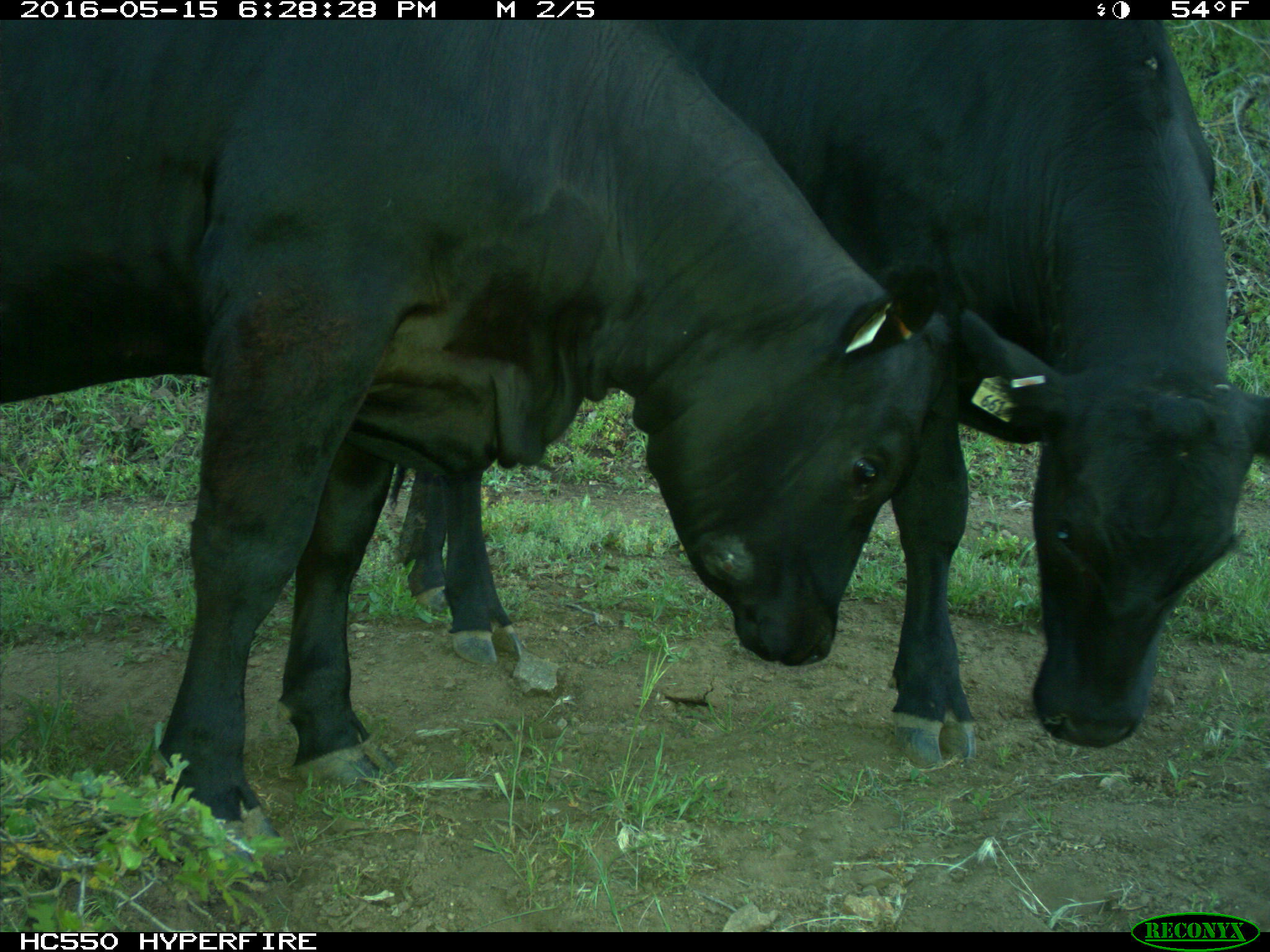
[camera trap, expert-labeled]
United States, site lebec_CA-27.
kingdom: Animalia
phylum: Chordata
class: Mammalia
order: Artiodactyla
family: Bovidae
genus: Bos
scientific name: Bos taurus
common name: domestic cow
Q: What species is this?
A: Bos taurus (domestic cow).